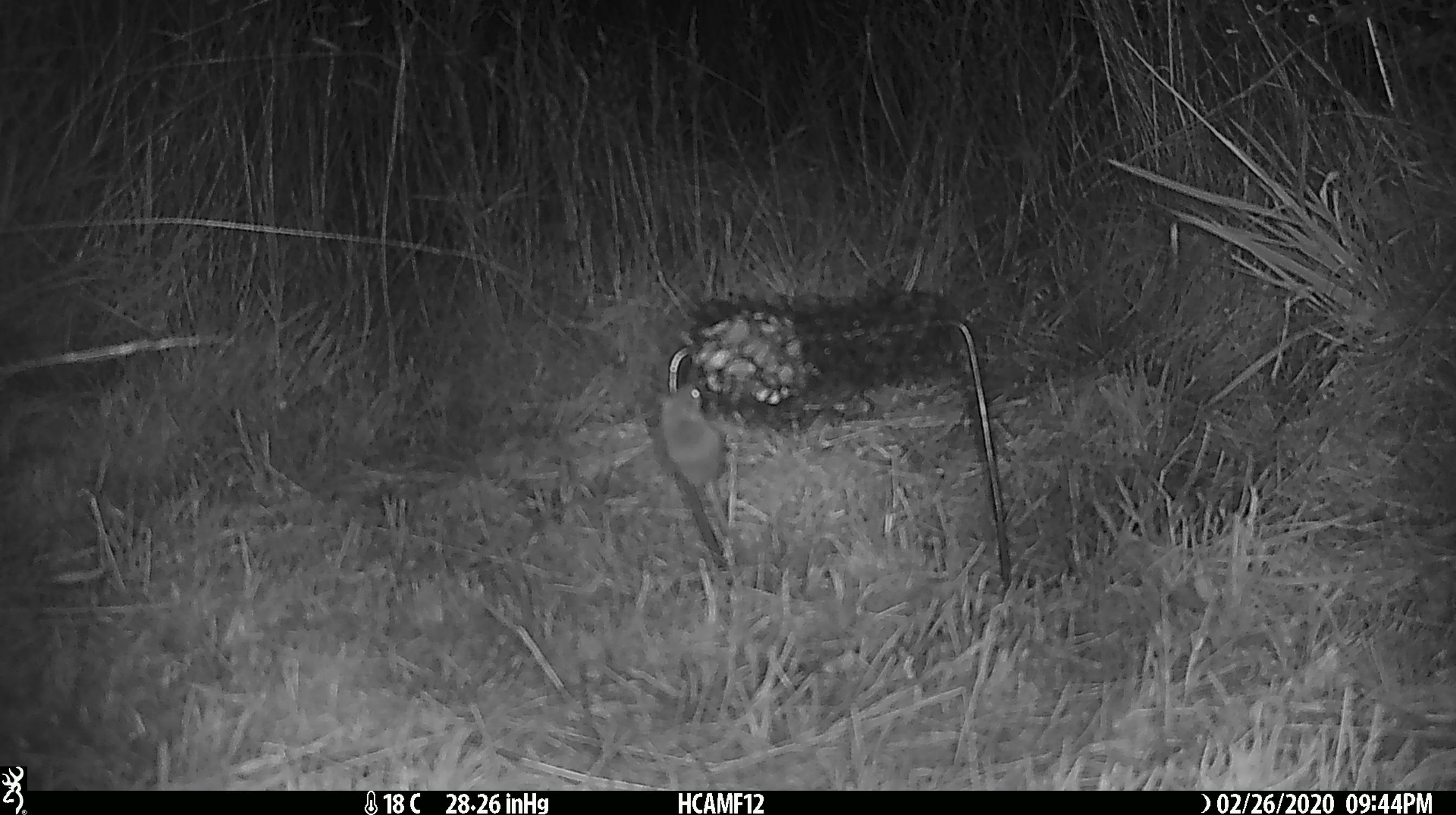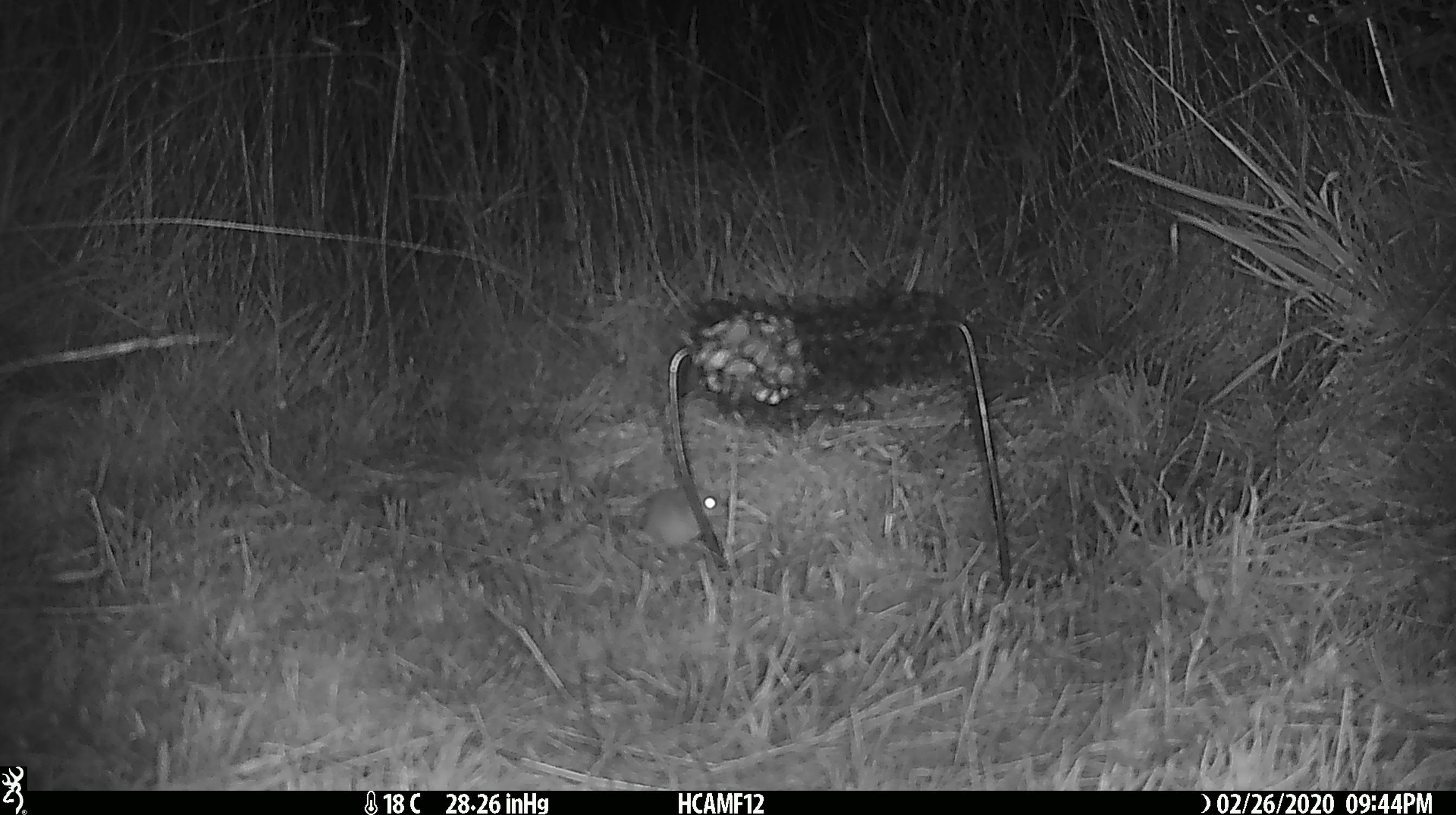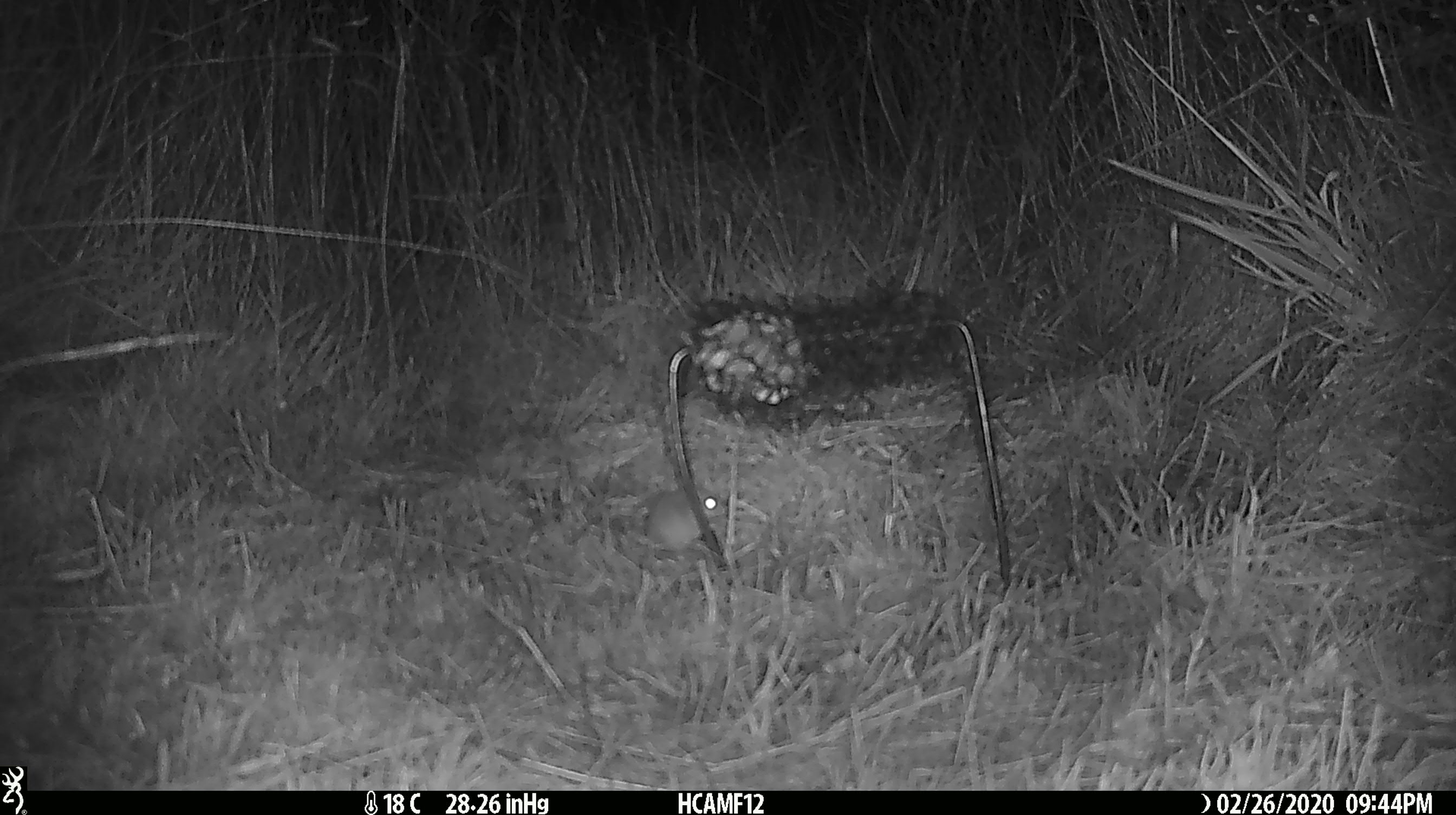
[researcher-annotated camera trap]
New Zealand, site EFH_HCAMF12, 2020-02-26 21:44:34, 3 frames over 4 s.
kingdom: Animalia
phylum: Chordata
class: Mammalia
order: Rodentia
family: Muridae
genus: Mus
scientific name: Mus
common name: mouse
Mouse (Mus).